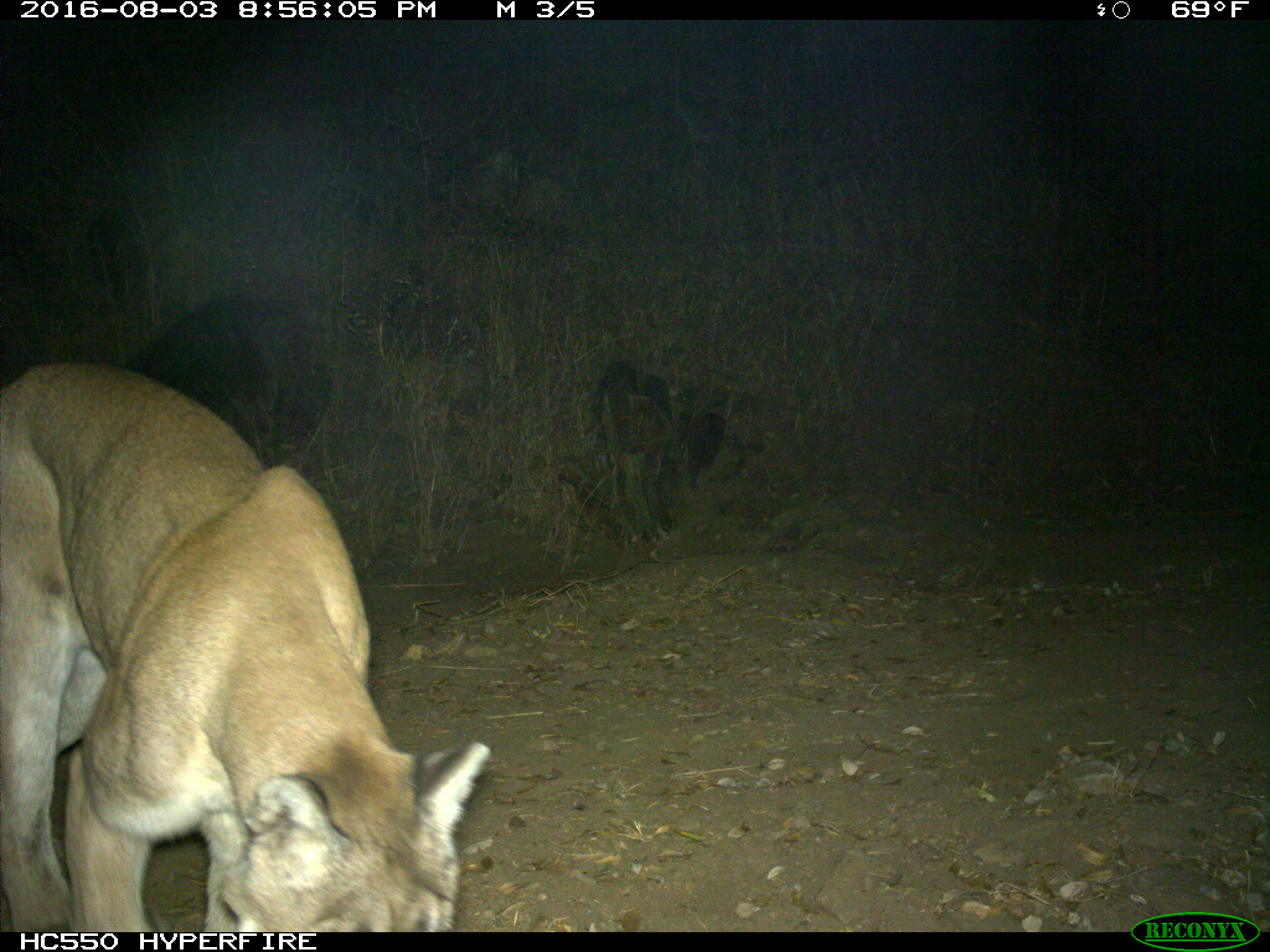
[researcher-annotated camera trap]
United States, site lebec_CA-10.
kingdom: Animalia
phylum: Chordata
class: Mammalia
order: Carnivora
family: Felidae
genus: Puma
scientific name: Puma concolor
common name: mountain lion